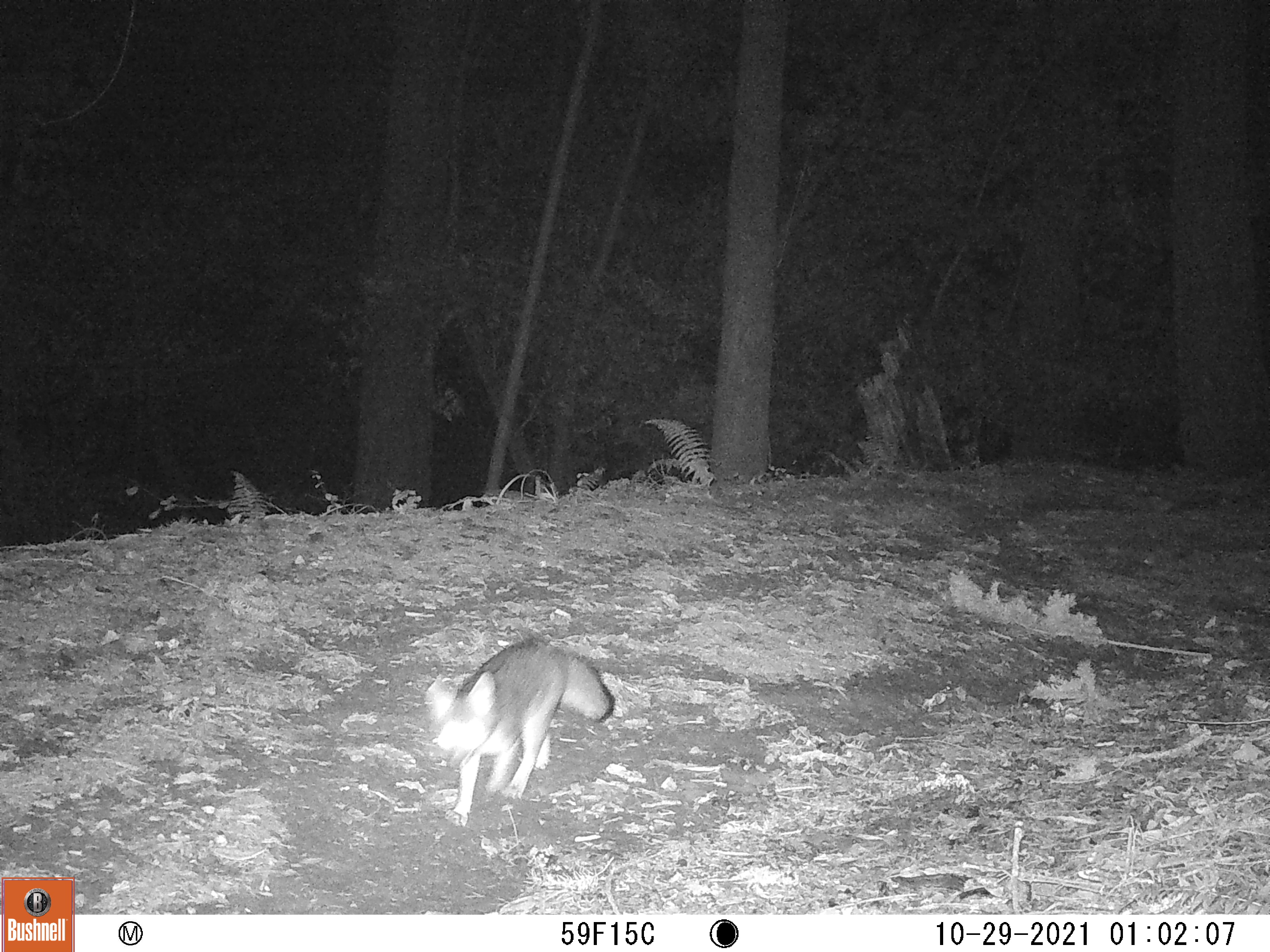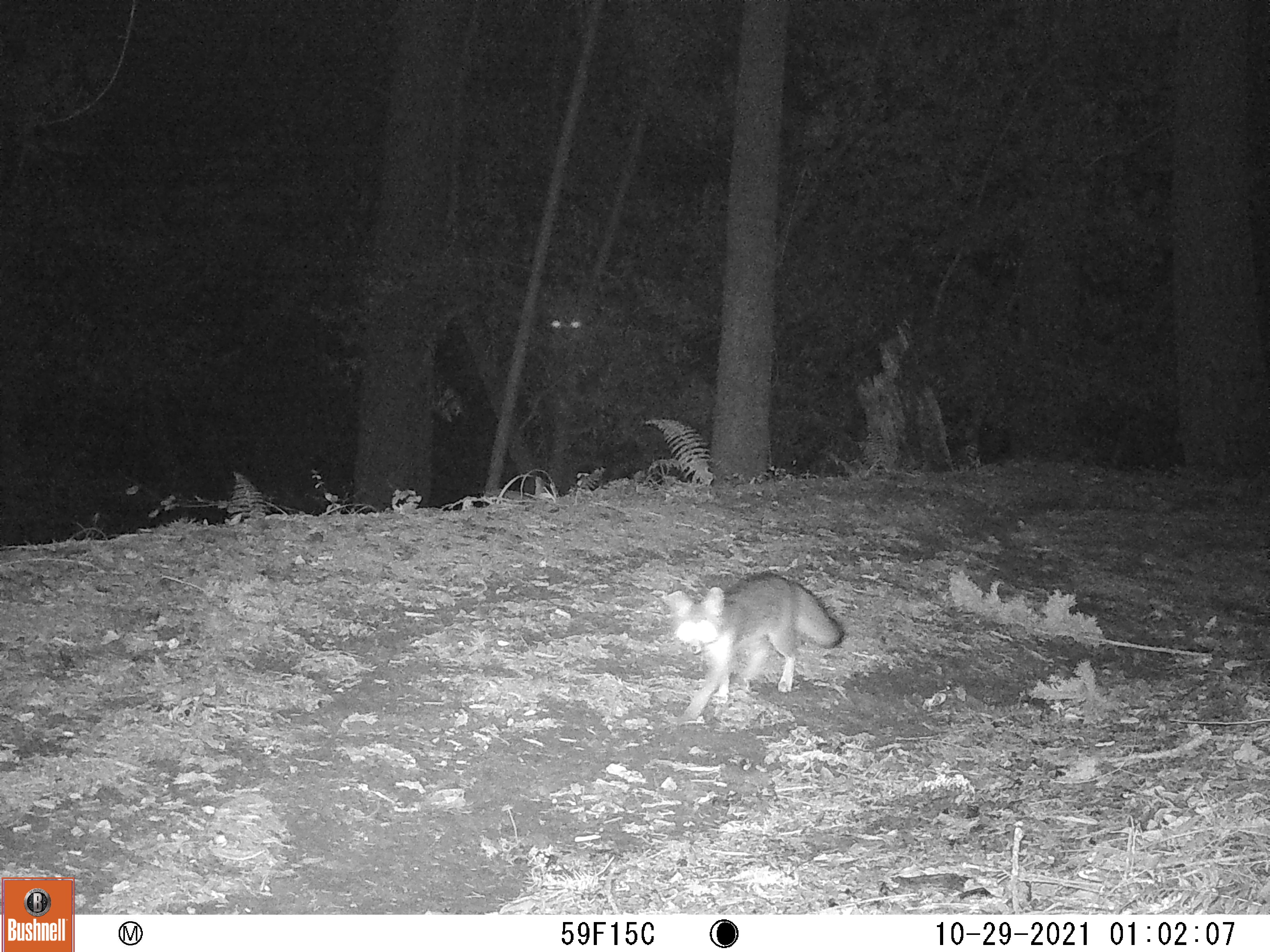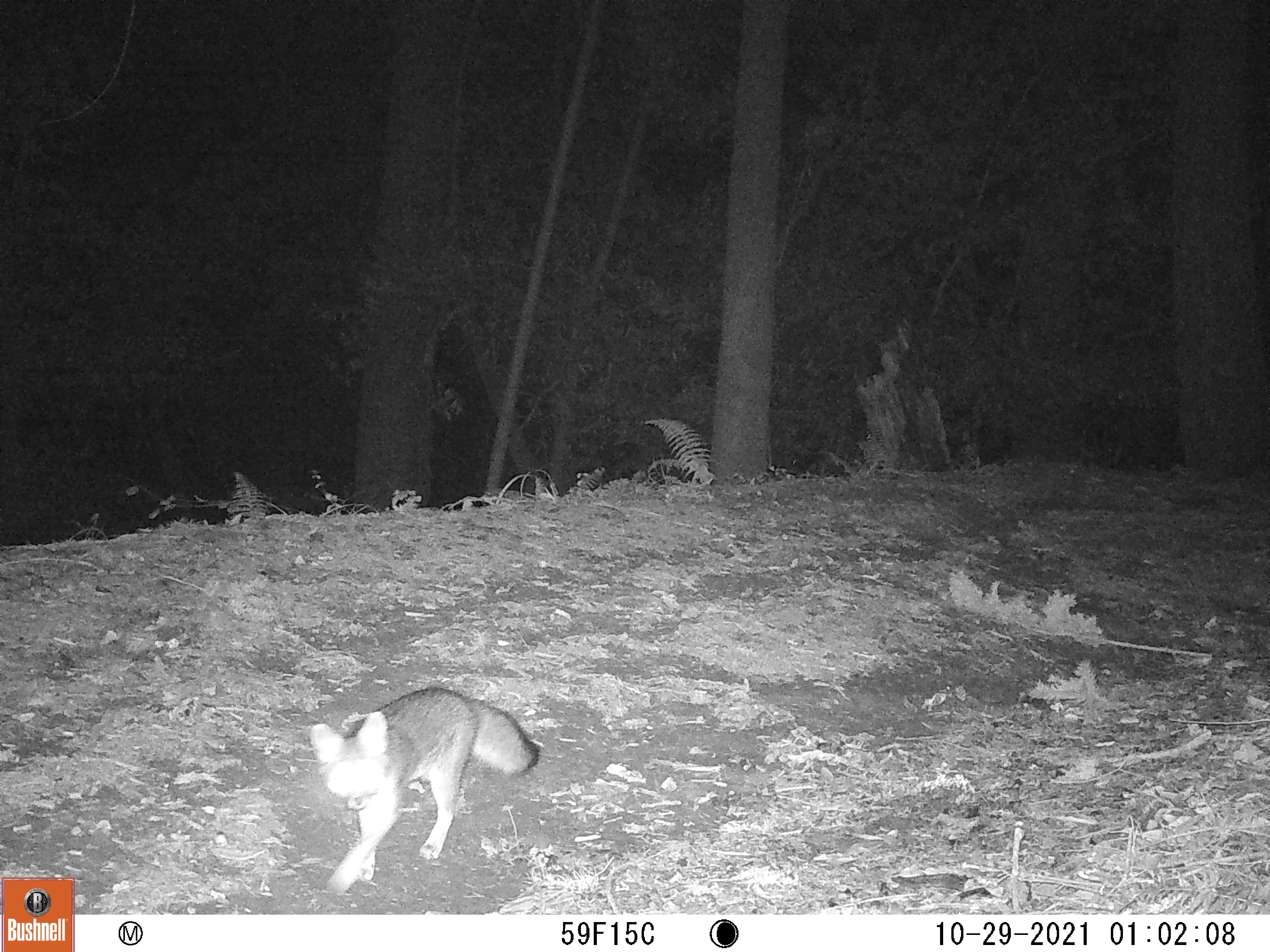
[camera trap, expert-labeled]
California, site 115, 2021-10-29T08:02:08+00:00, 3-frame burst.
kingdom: Animalia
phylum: Chordata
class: Mammalia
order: Carnivora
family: Canidae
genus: Urocyon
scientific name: Urocyon cinereoargenteus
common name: gray fox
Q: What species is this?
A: Gray fox (Urocyon cinereoargenteus).